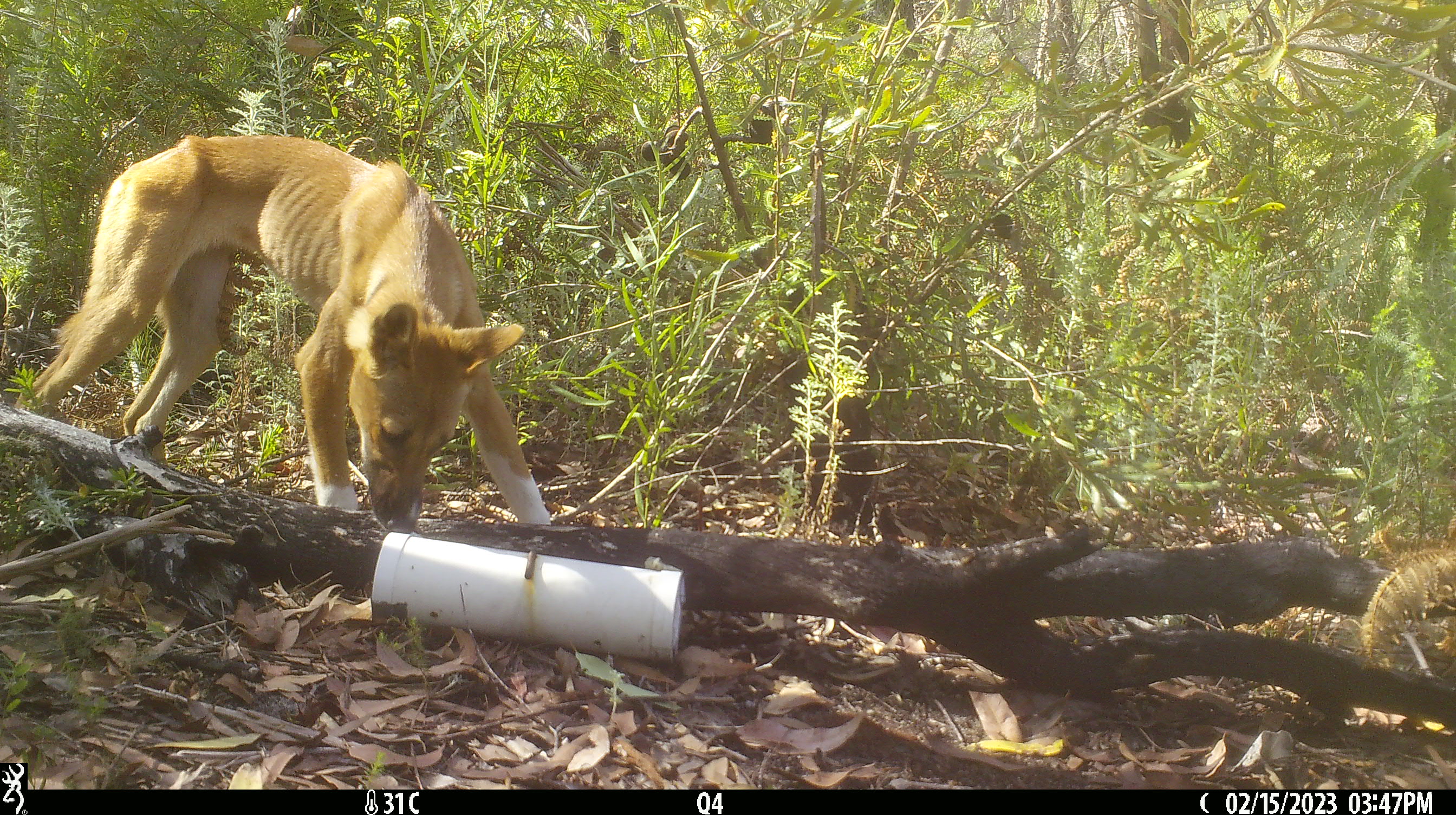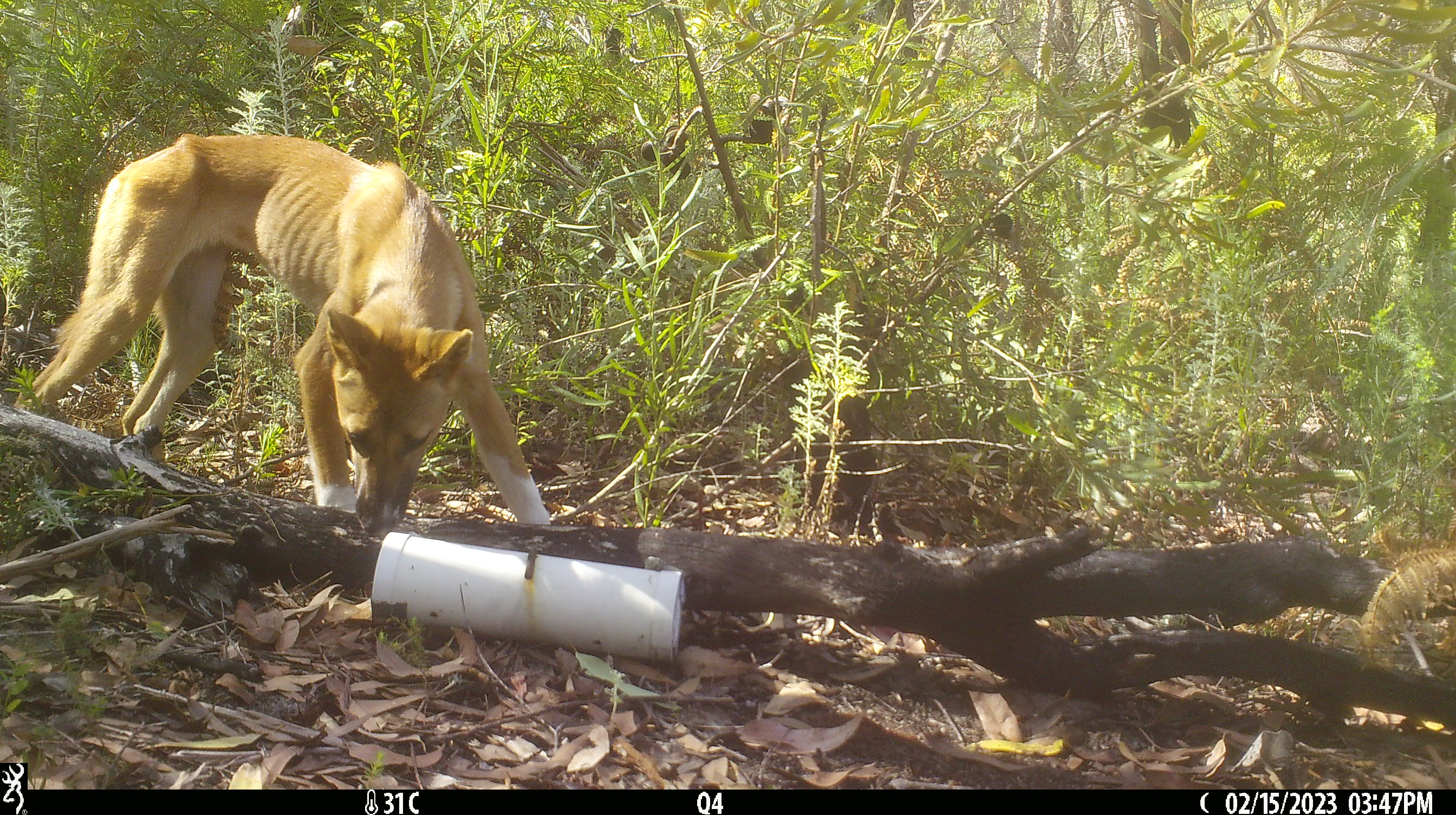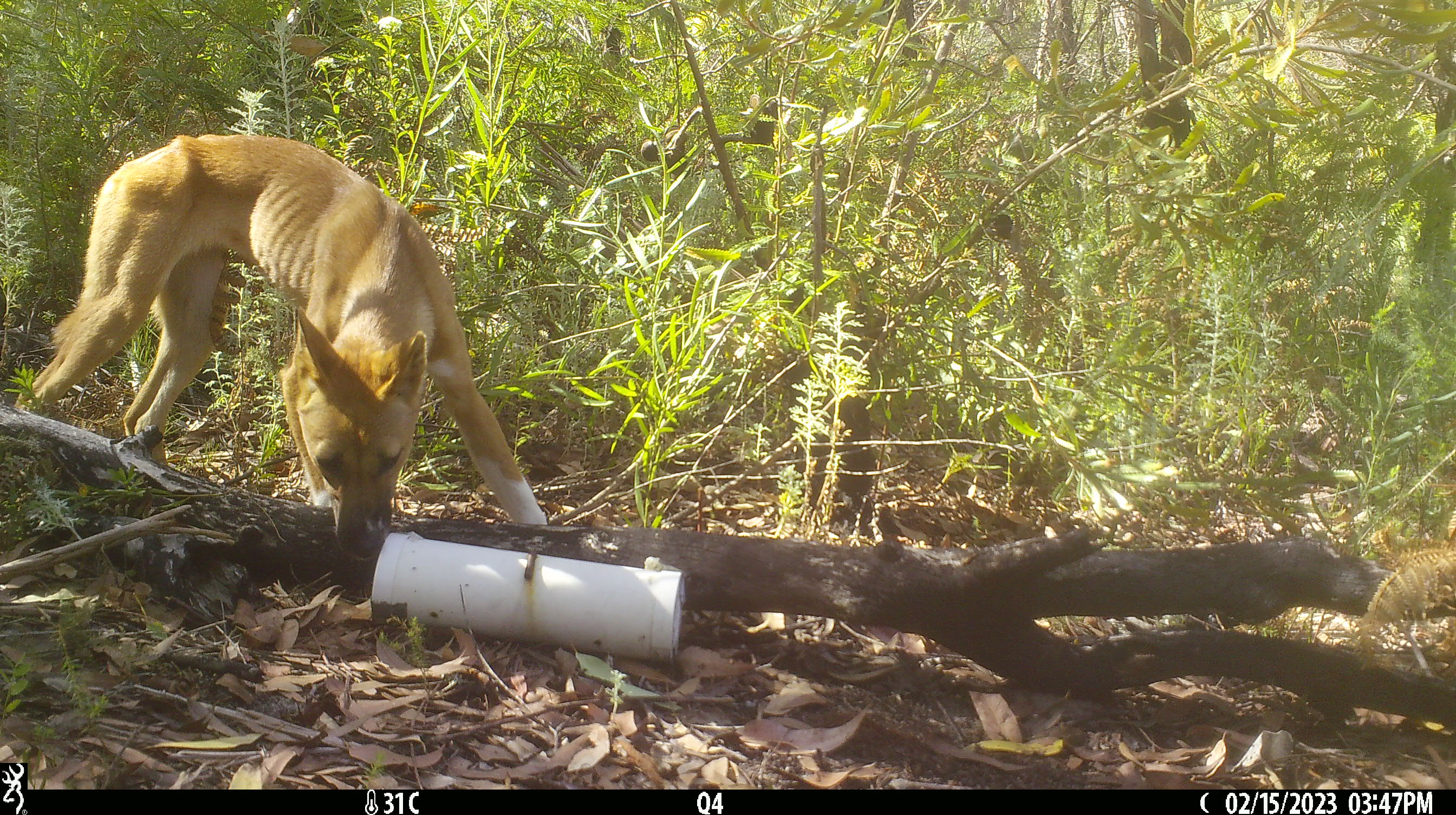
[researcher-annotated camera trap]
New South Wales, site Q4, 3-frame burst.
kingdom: Animalia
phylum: Chordata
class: Mammalia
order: Carnivora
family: Canidae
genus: Canis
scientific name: Canis familiaris dingo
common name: dingo